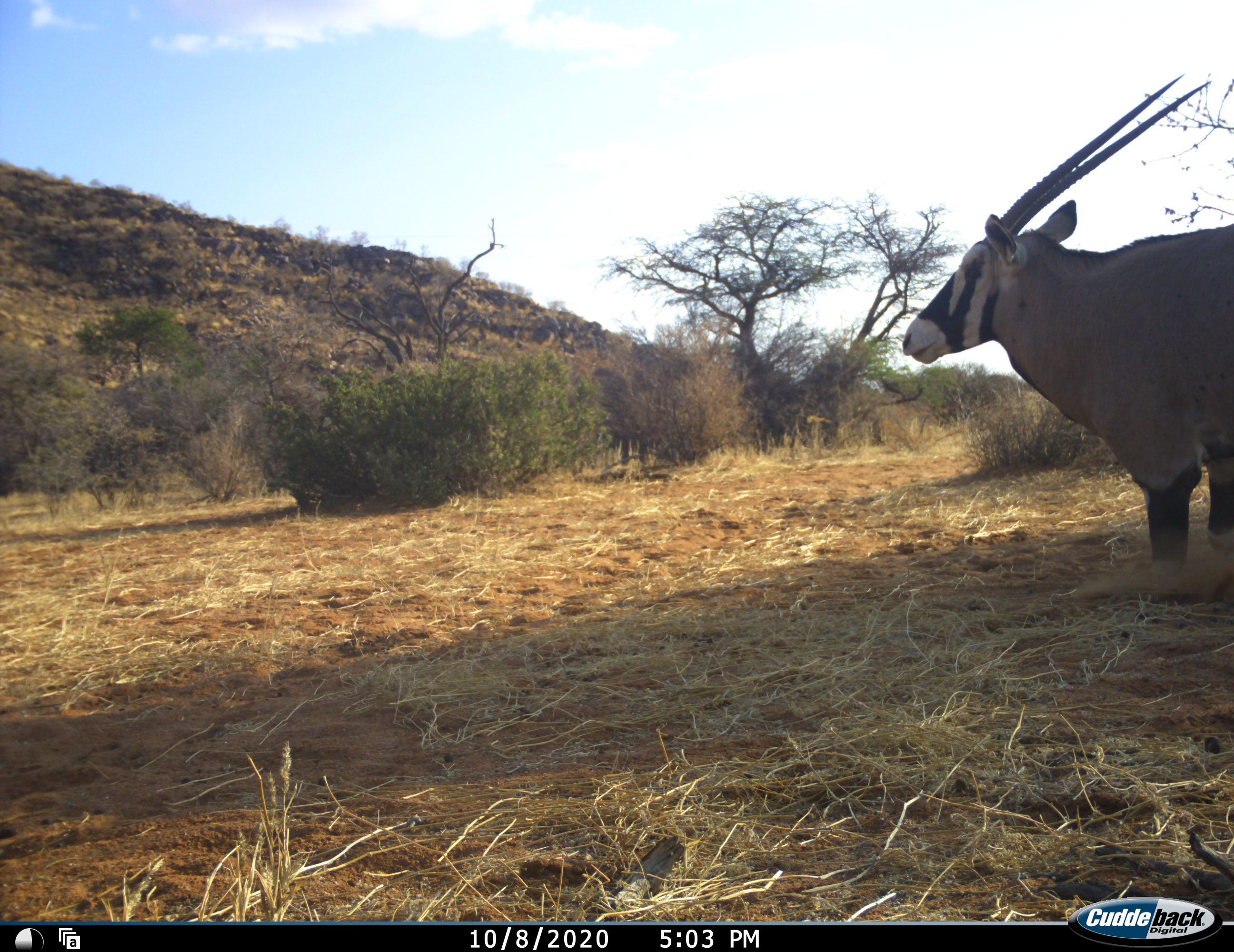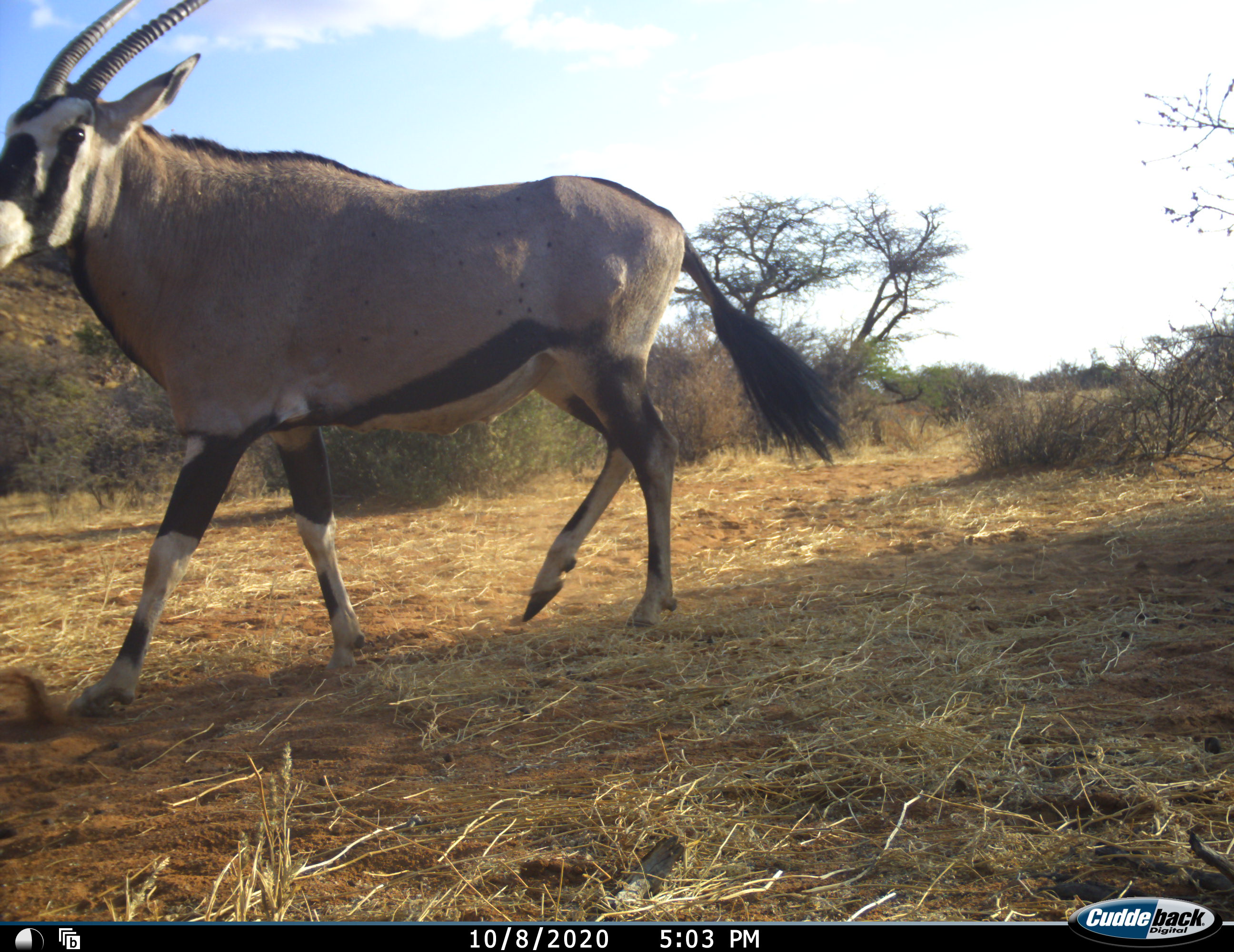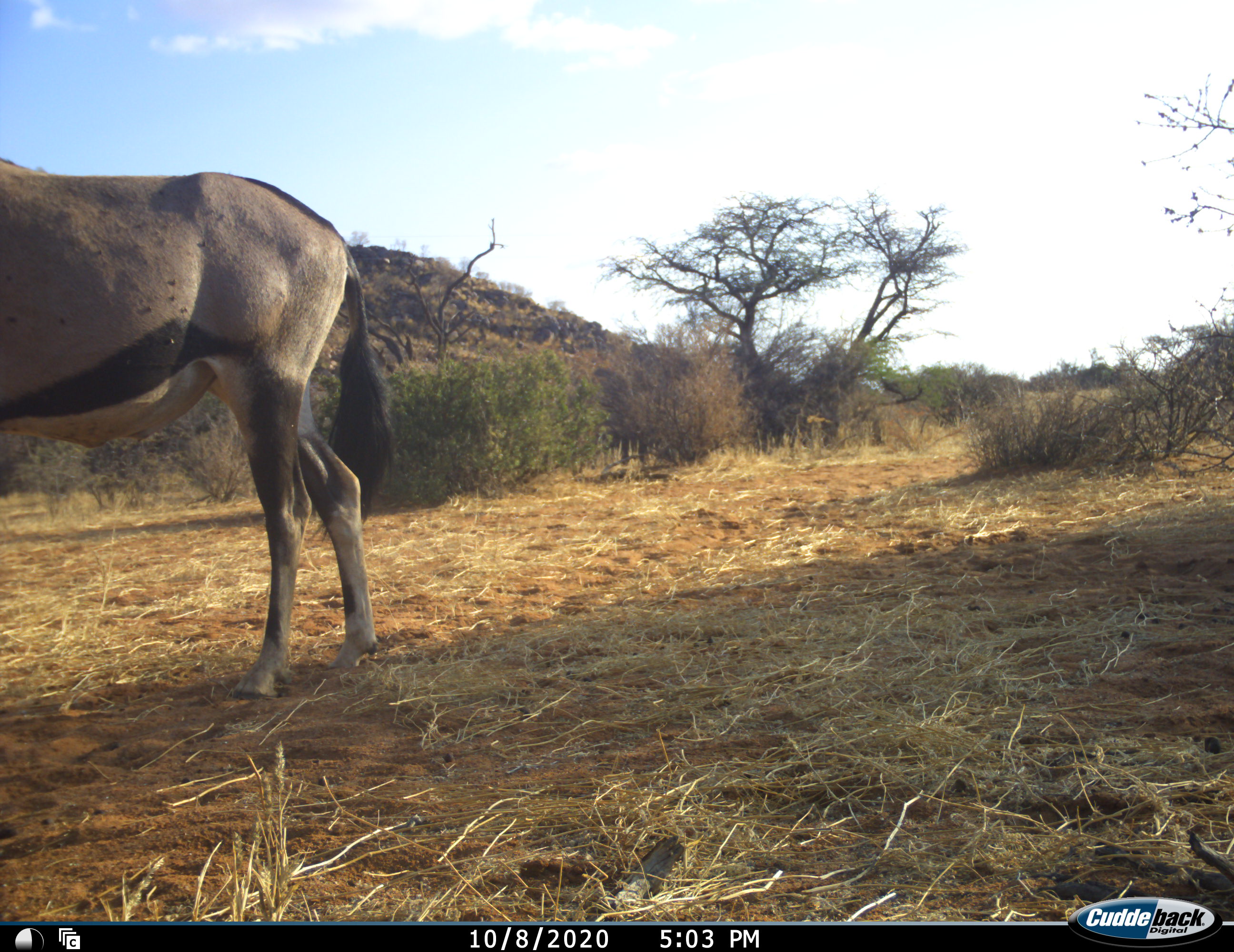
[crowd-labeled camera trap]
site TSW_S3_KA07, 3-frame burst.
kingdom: Animalia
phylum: Chordata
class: Mammalia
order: Artiodactyla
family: Bovidae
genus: Oryx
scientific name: Oryx gazella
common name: gemsbok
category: oryx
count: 1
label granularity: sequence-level